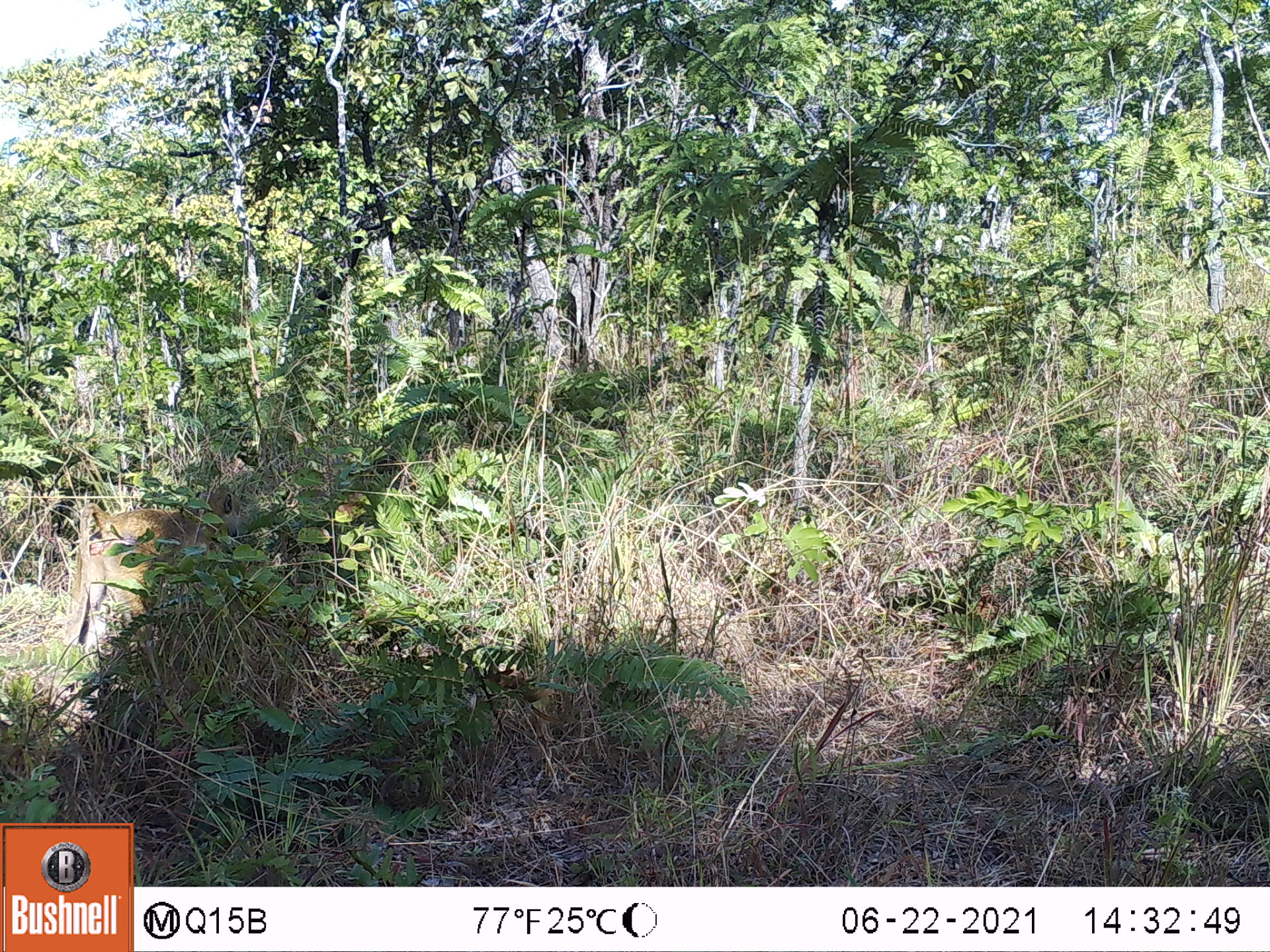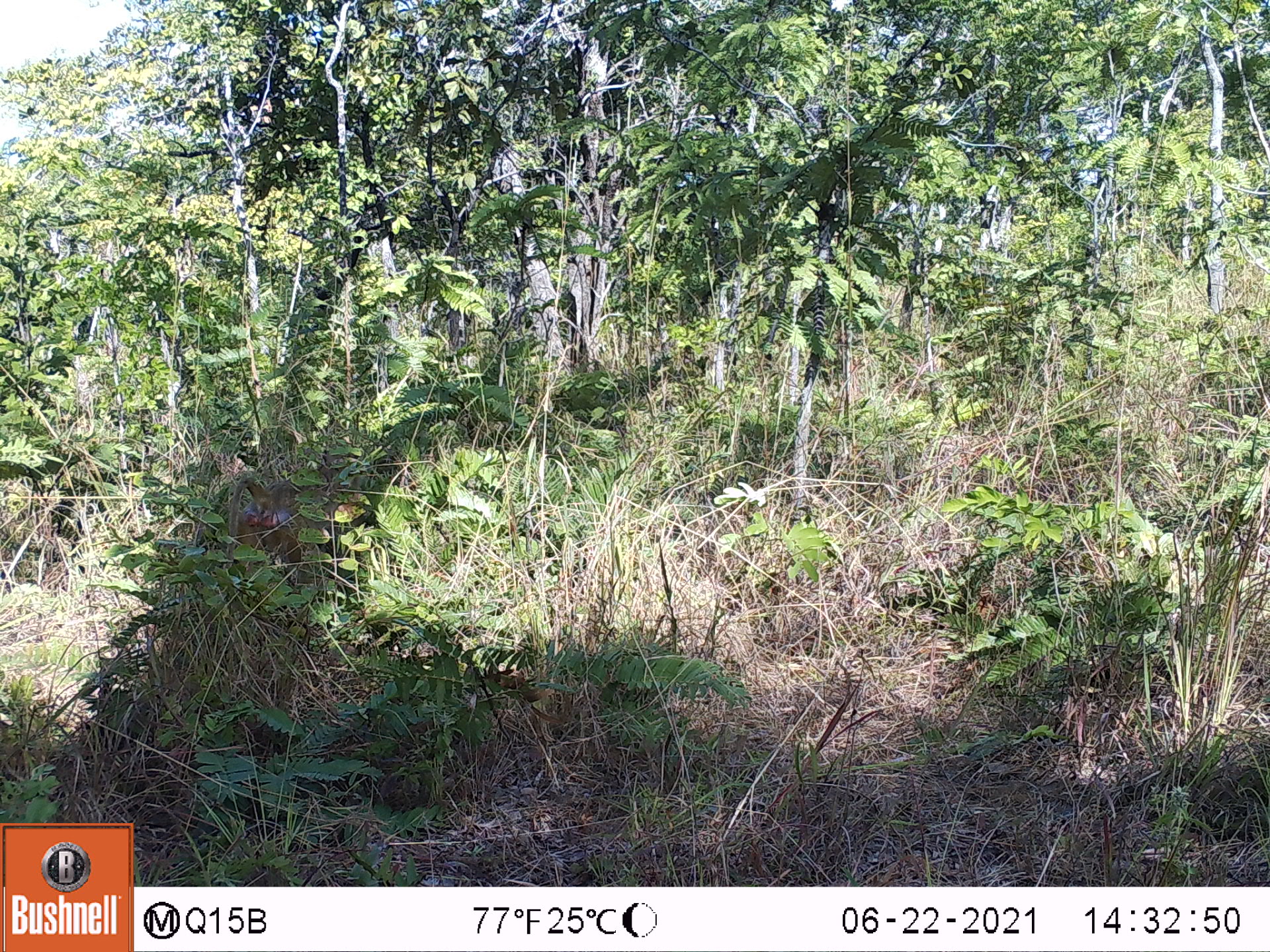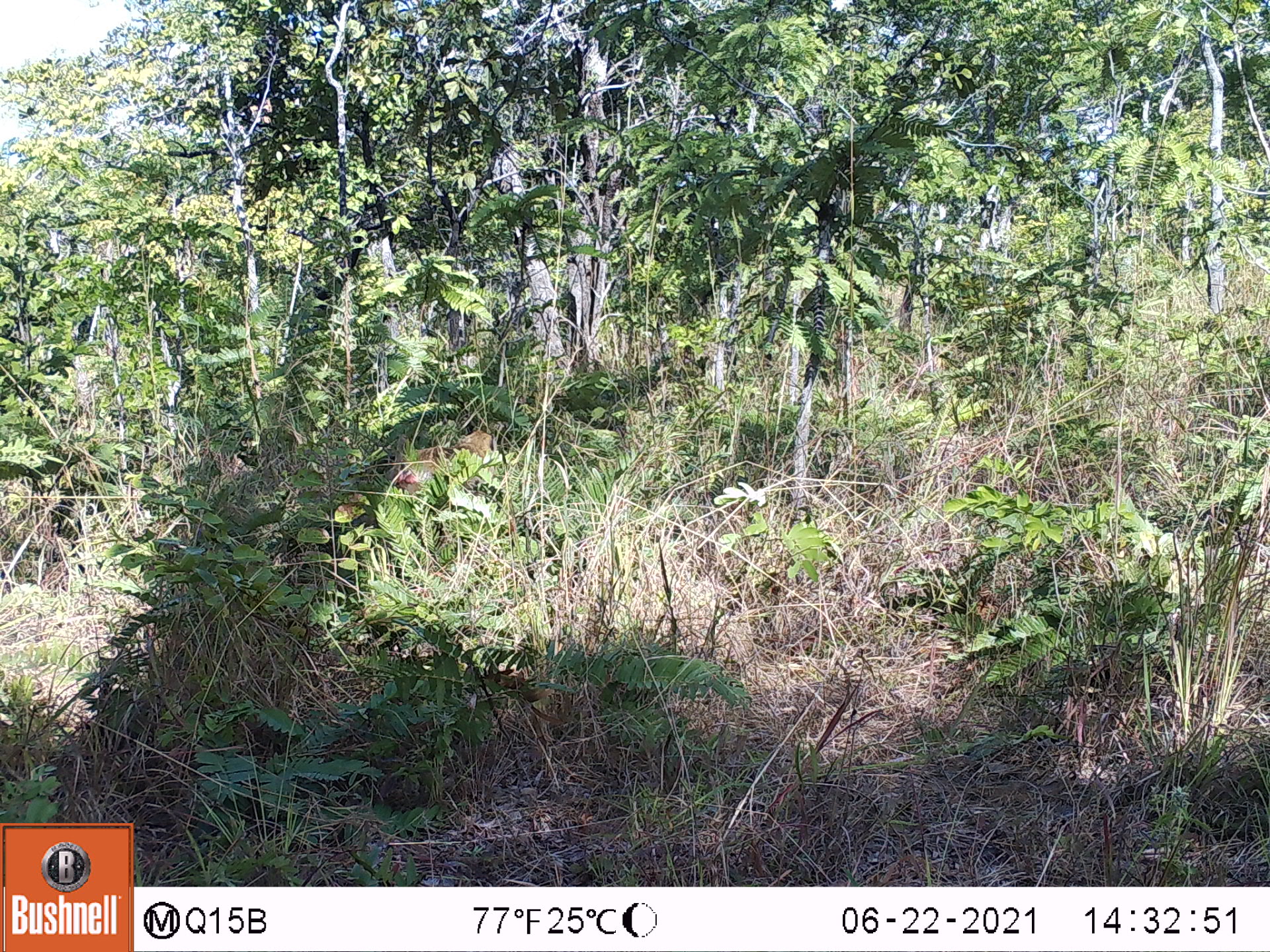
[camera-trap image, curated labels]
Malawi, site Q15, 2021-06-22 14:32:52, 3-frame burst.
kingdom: Animalia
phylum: Chordata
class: Mammalia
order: Primates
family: Cercopithecidae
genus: Papio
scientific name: Papio cynocephalus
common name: yellow baboon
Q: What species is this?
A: Yellow baboon (Papio cynocephalus).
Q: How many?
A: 1.